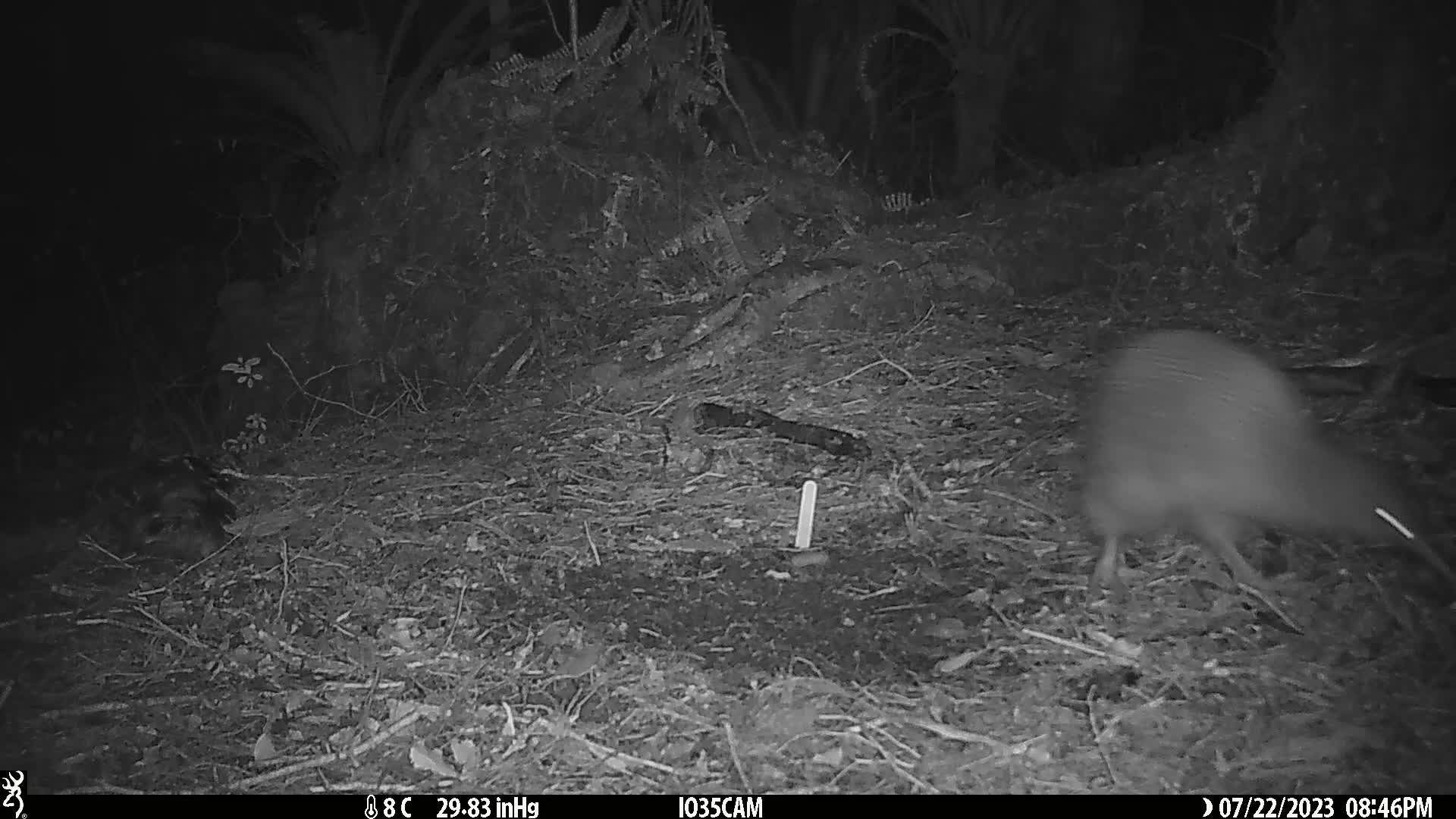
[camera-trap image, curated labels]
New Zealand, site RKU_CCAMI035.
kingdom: Animalia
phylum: Chordata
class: Aves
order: Apterygiformes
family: Apterygidae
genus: Apteryx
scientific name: Apteryx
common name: kiwi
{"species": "kiwi (Apteryx)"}